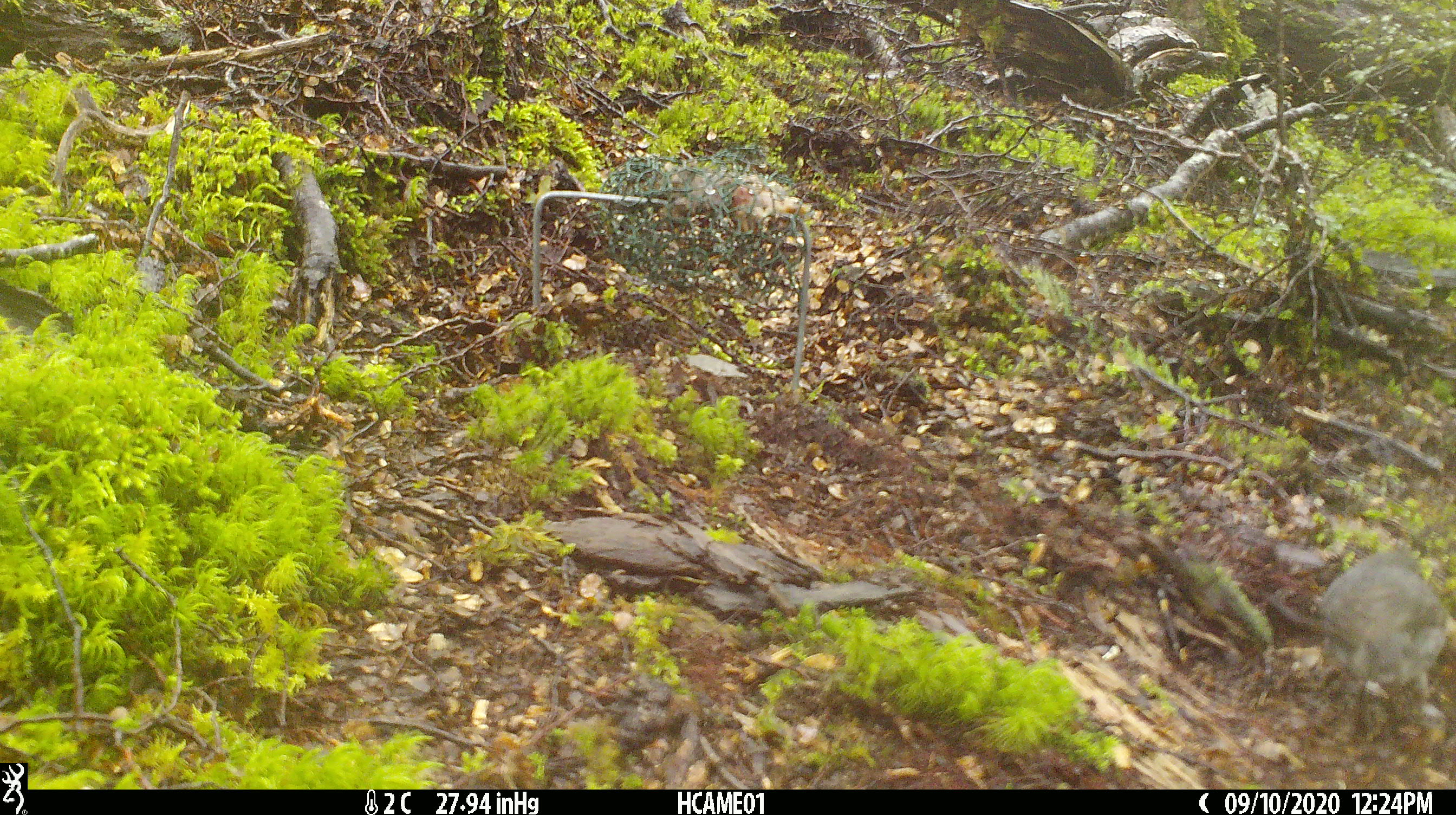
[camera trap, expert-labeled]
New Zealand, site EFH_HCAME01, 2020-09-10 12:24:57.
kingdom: Animalia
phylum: Chordata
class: Aves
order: Passeriformes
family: Petroicidae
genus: Petroica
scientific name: Petroica australis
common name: new zealand robin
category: robin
Robin (new zealand robin) (Petroica australis).